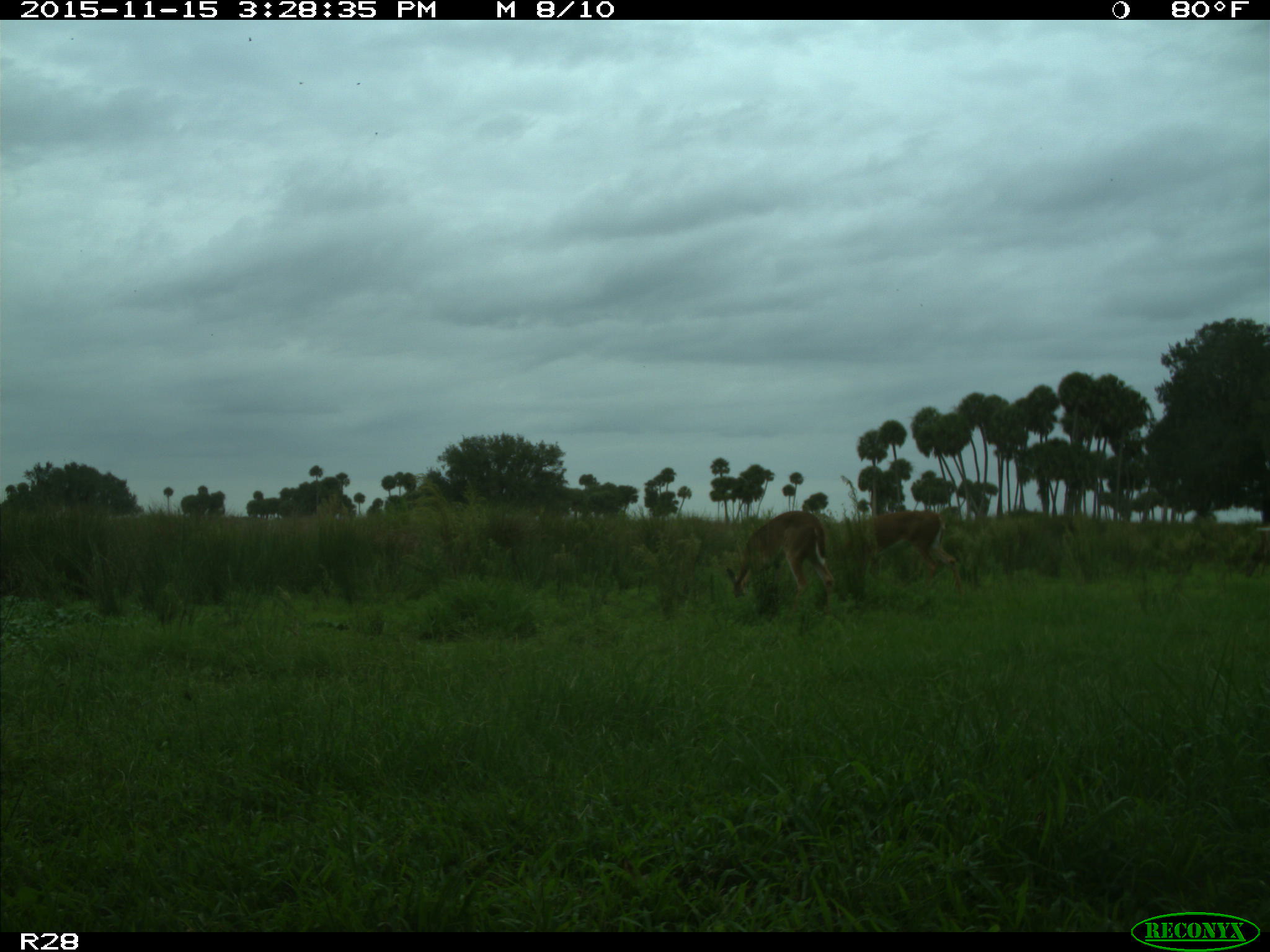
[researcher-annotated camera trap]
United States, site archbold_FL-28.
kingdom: Animalia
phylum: Chordata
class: Mammalia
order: Artiodactyla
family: Cervidae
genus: Odocoileus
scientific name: Odocoileus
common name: deer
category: unidentified deer